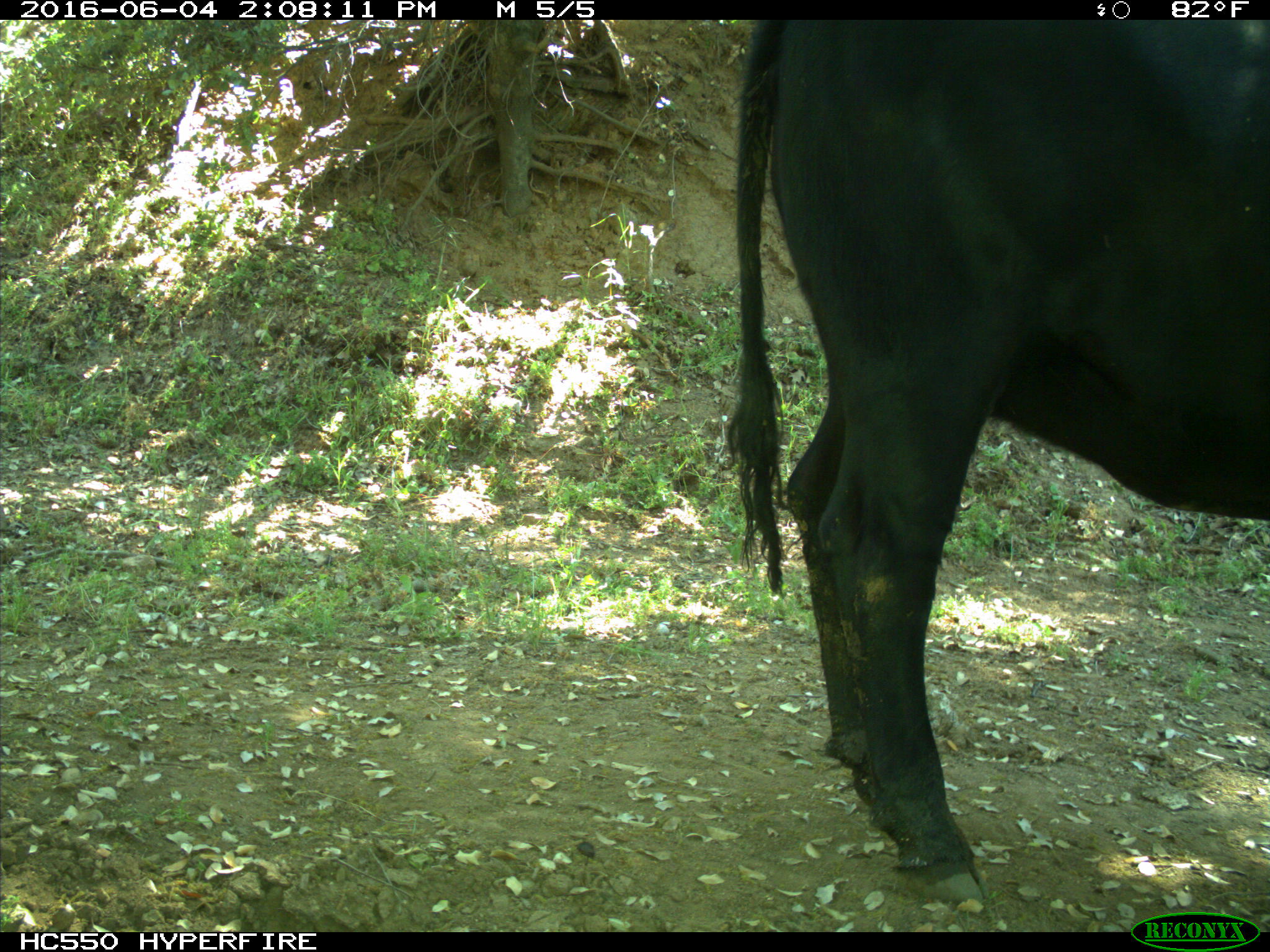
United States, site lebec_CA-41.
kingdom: Animalia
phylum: Chordata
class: Mammalia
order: Artiodactyla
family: Bovidae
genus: Bos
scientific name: Bos taurus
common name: domestic cow